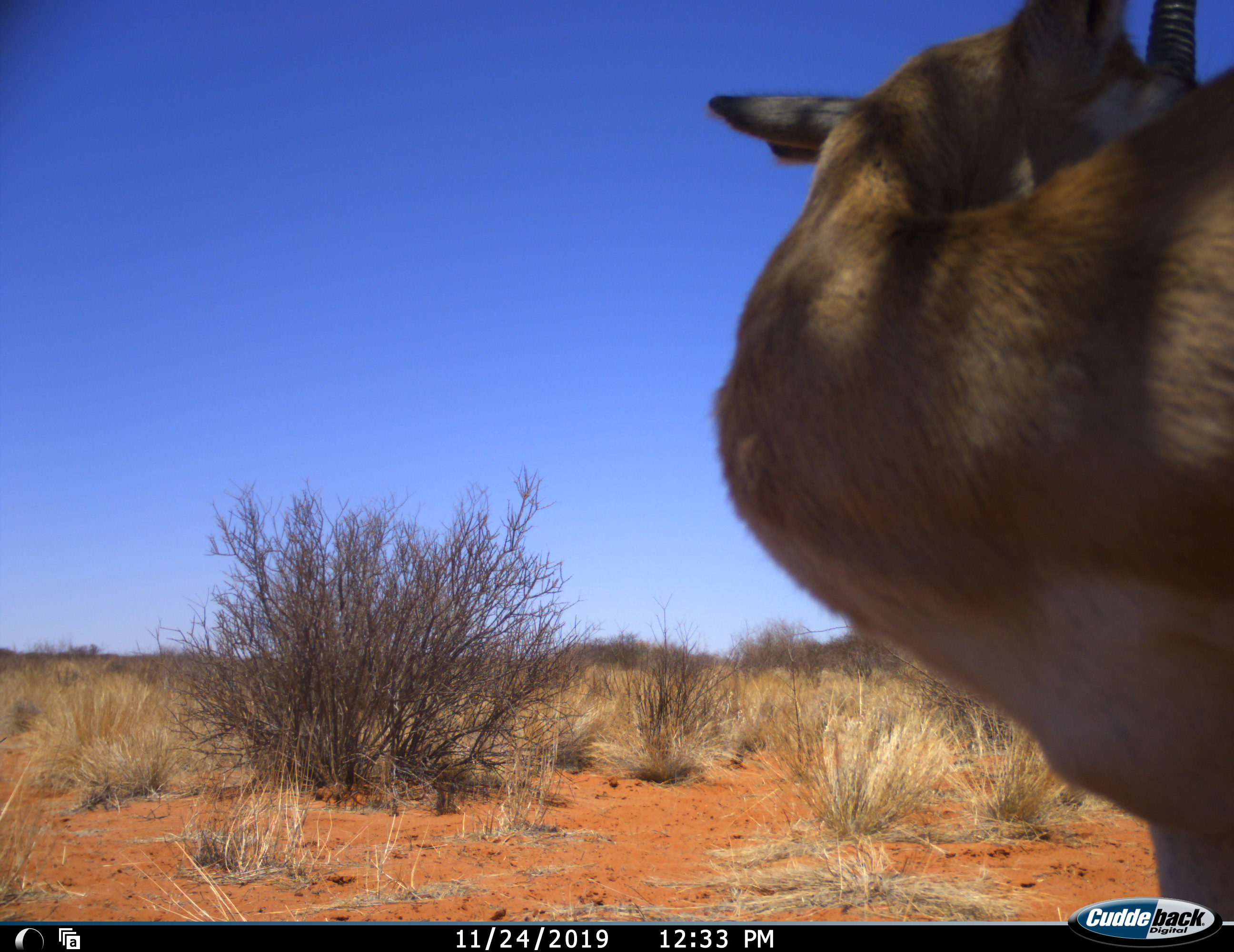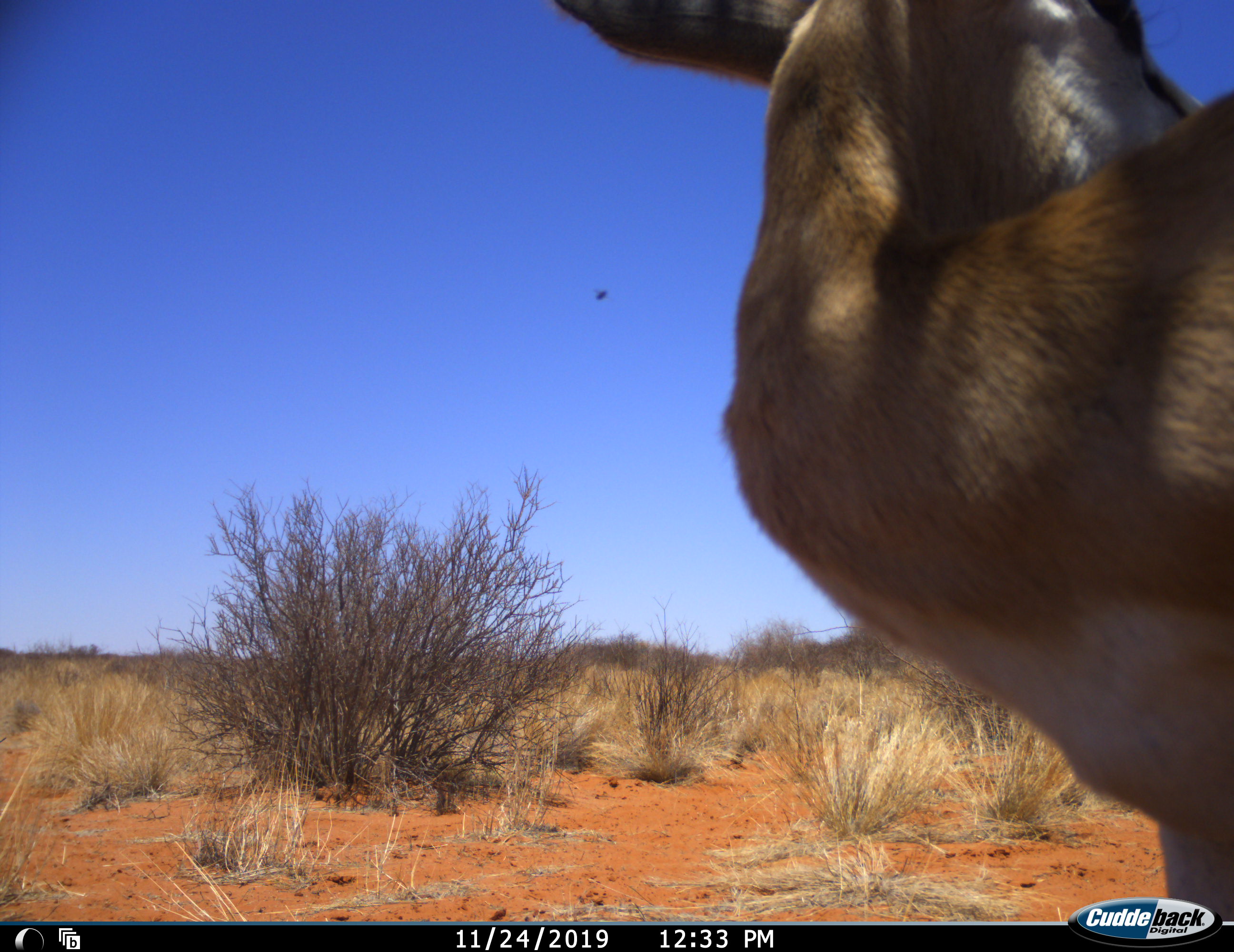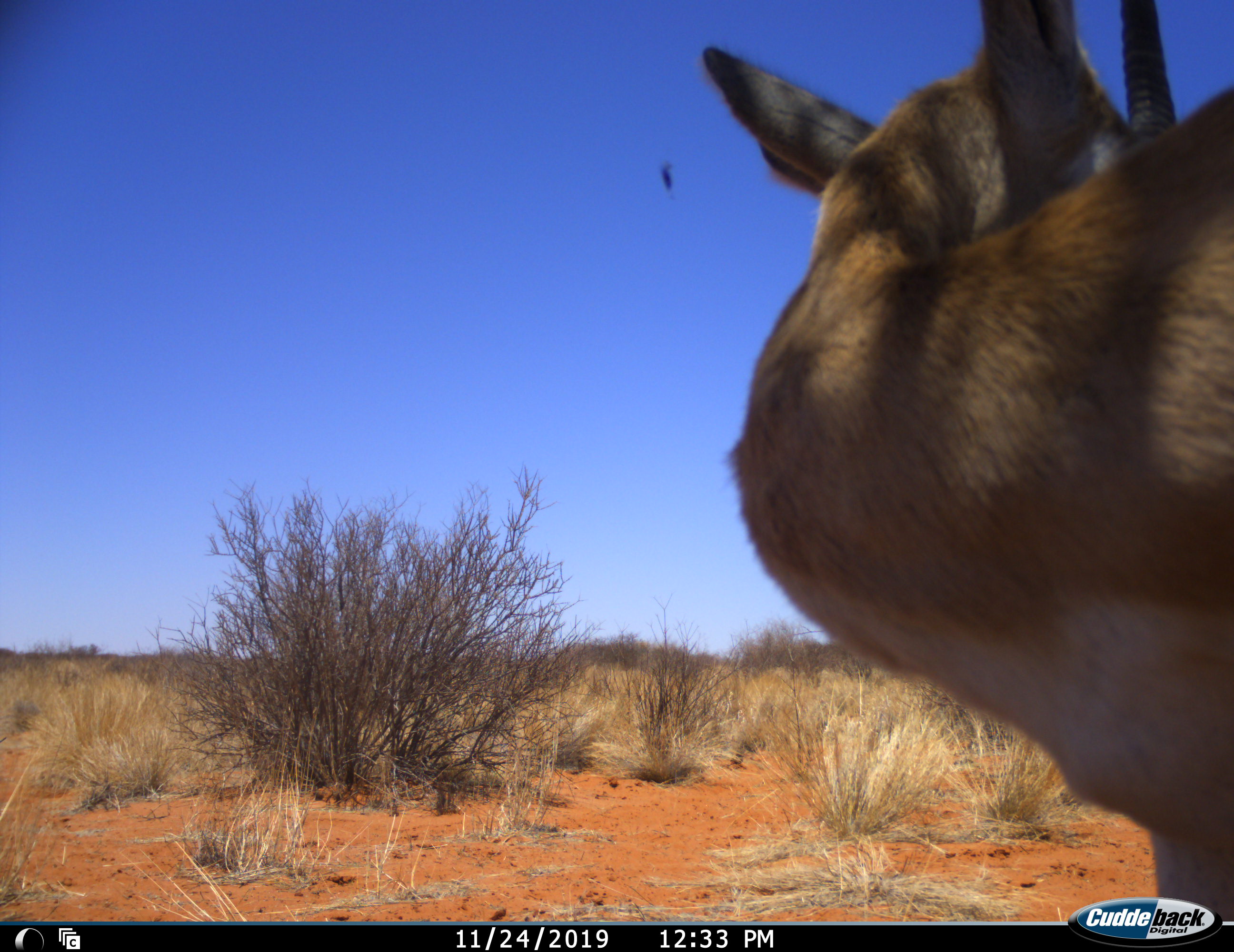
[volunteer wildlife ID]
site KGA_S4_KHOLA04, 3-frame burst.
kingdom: Animalia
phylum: Chordata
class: Mammalia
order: Artiodactyla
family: Bovidae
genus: Antidorcas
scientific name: Antidorcas marsupialis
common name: springbok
Springbok (Antidorcas marsupialis), count 1. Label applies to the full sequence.